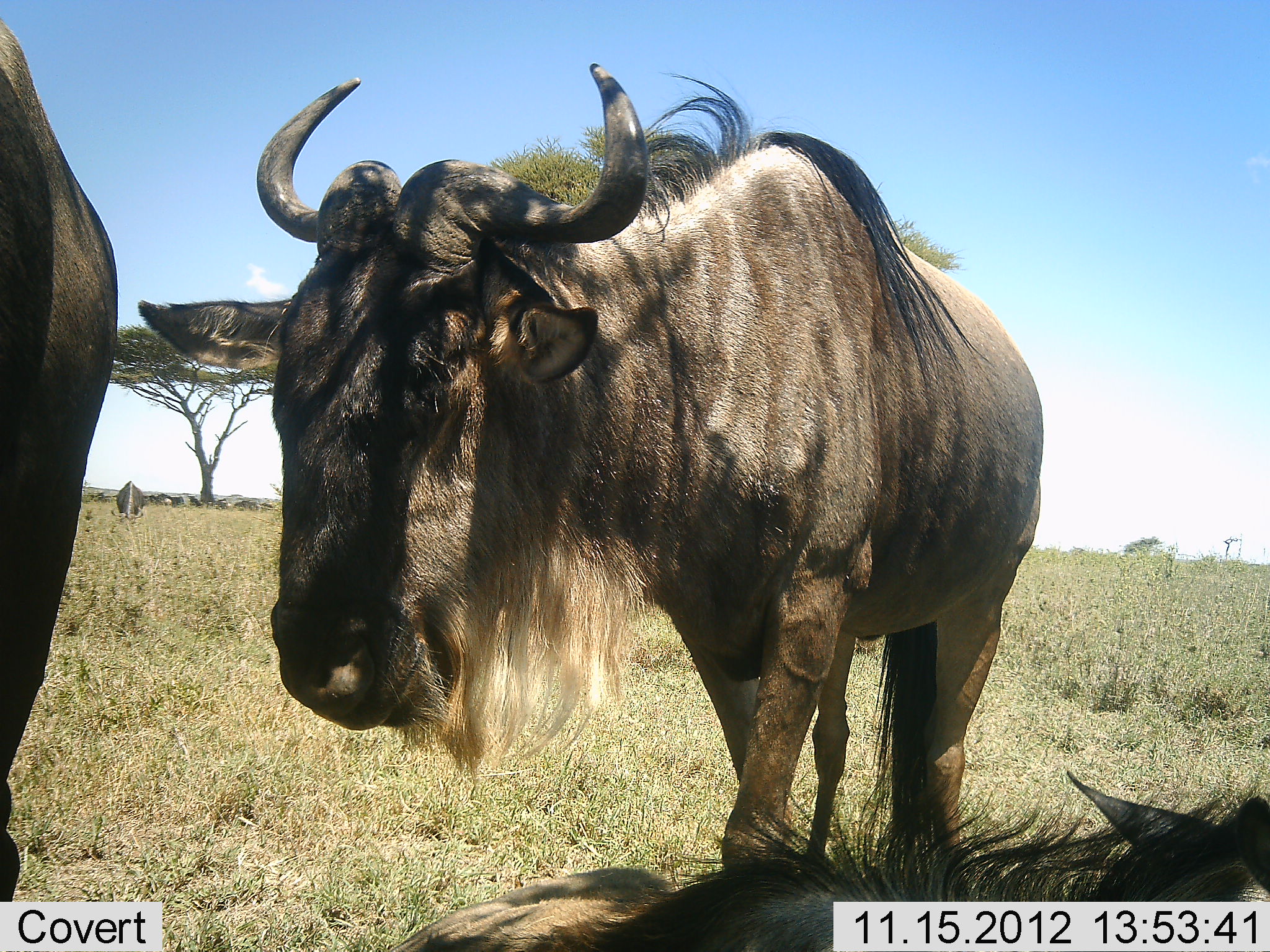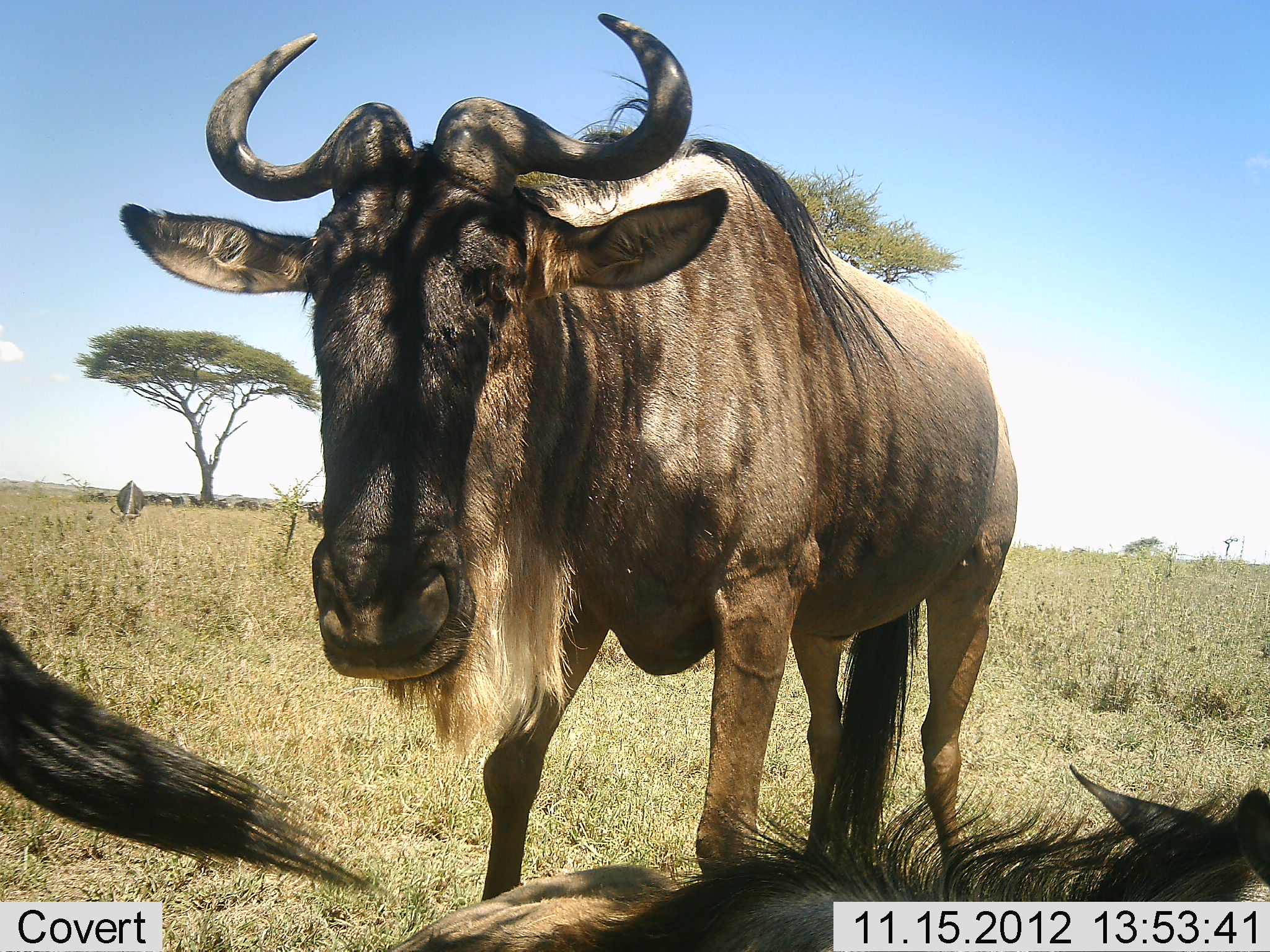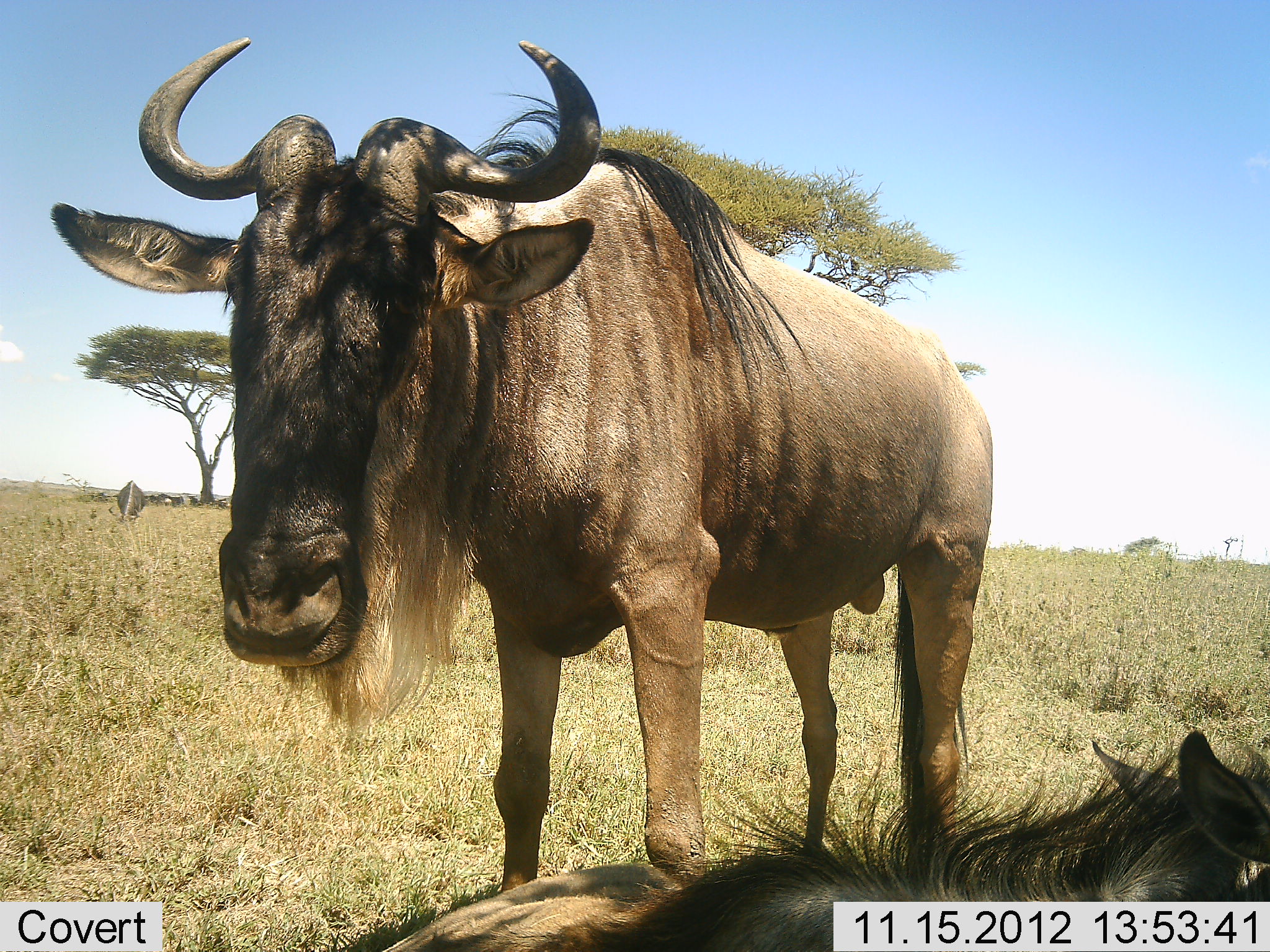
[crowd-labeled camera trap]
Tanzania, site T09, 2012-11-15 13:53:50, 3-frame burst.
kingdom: Animalia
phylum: Chordata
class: Mammalia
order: Artiodactyla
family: Bovidae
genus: Connochaetes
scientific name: Connochaetes taurinus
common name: blue wildebeest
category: wildebeest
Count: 3.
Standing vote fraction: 80%.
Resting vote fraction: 90%.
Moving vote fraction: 20%.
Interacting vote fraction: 0%.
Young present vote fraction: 0%.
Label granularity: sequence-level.